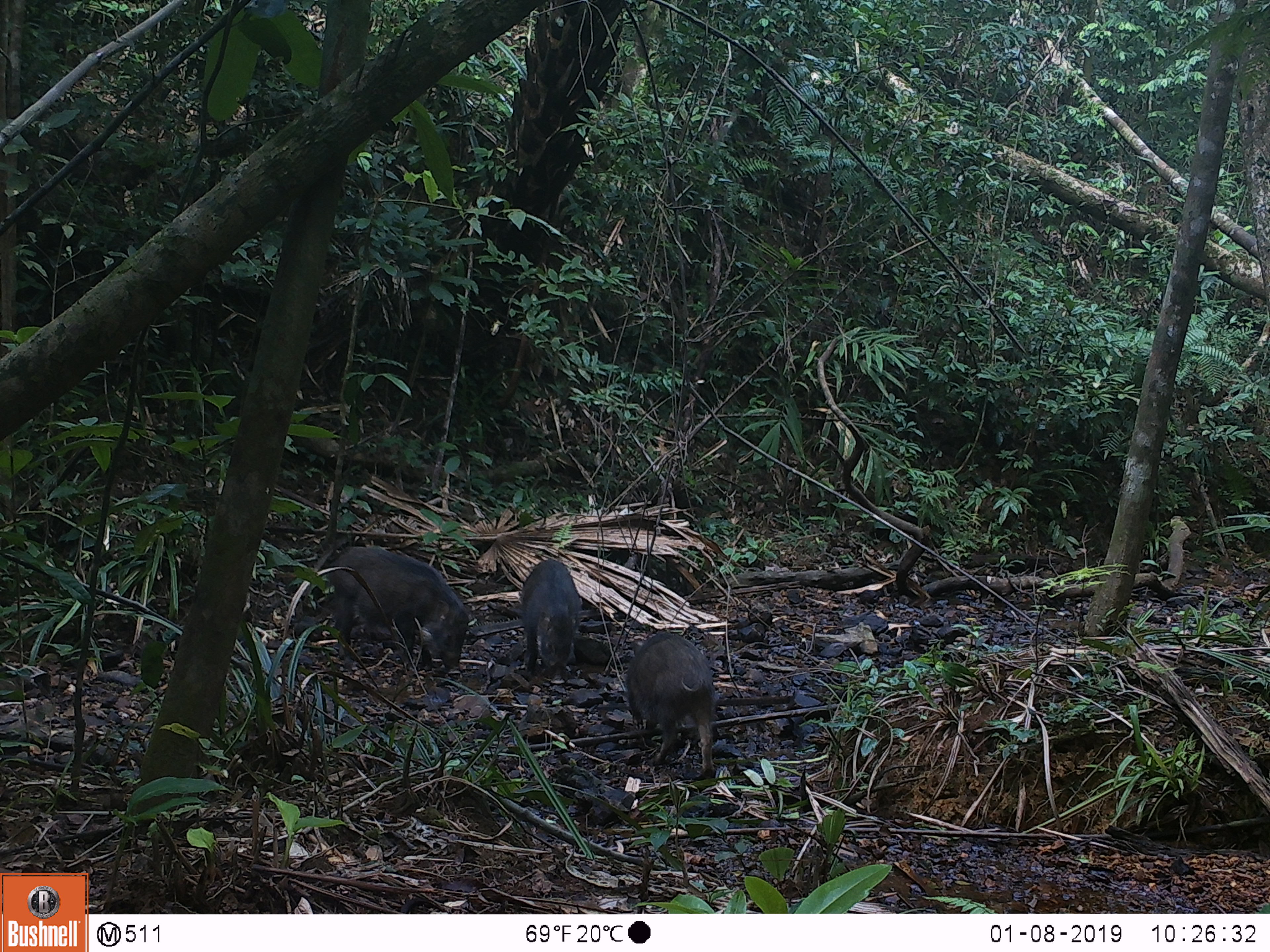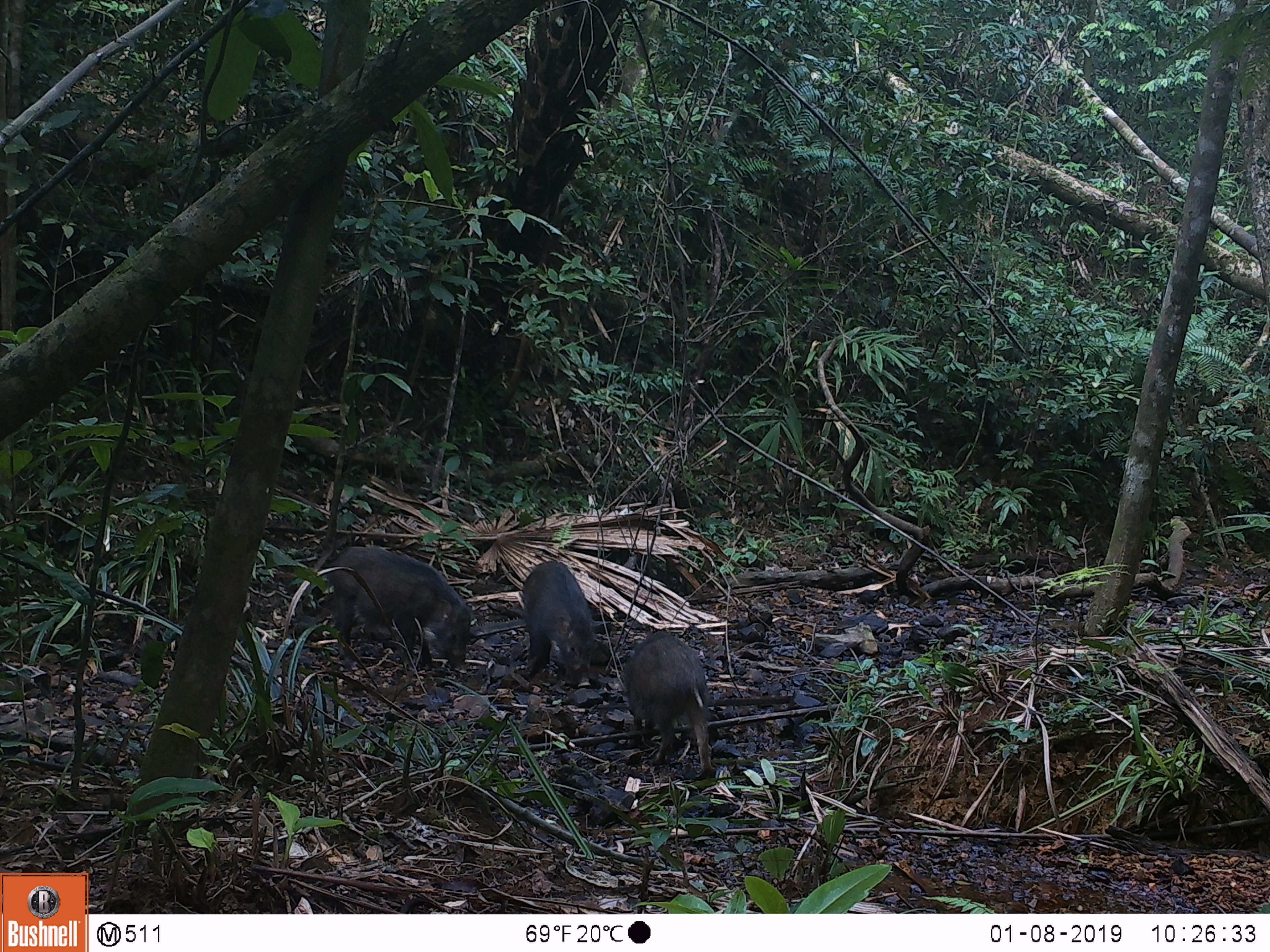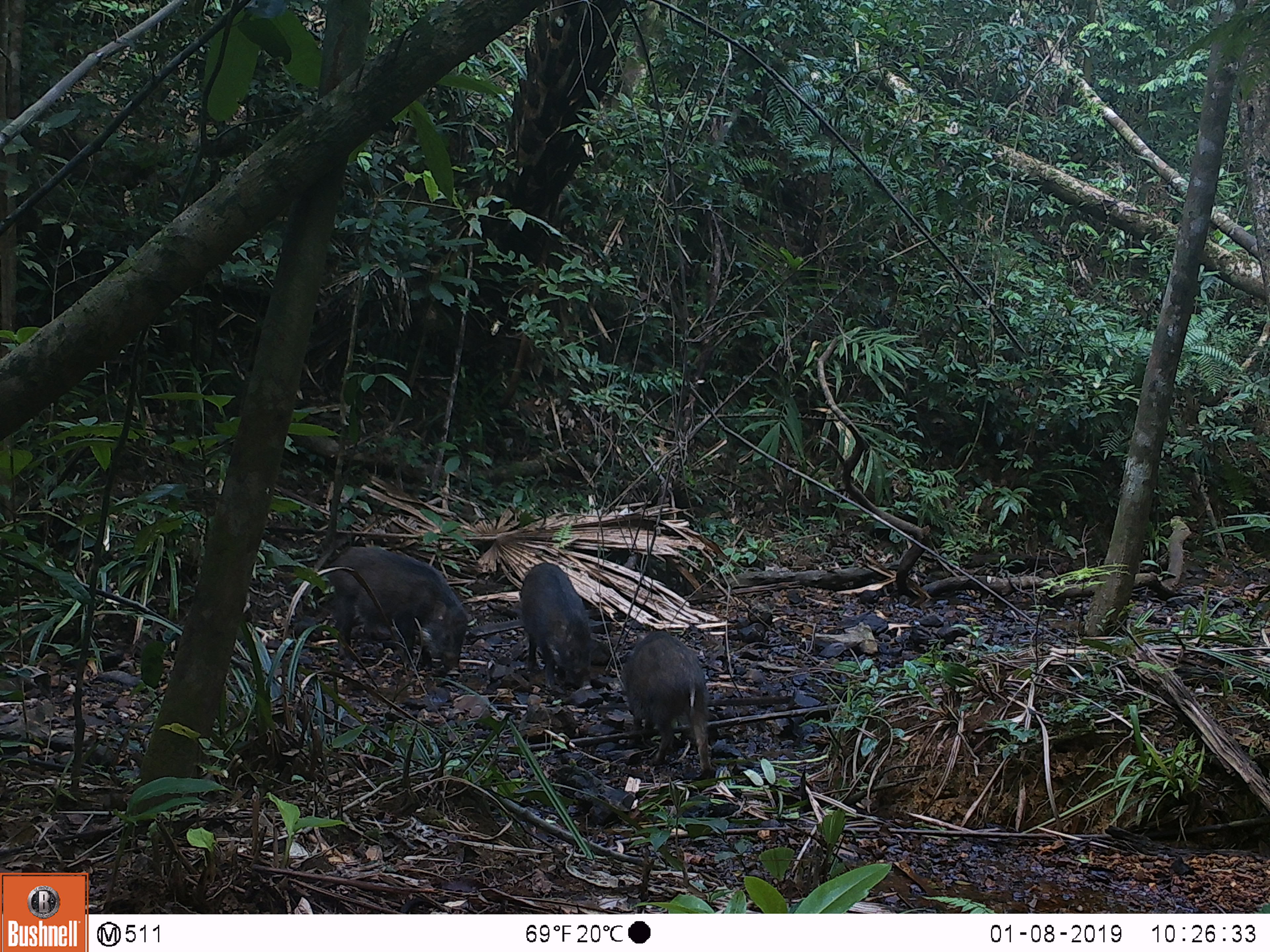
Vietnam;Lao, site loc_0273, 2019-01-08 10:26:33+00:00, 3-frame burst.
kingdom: Animalia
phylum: Chordata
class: Mammalia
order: Artiodactyla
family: Suidae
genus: Sus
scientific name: Sus scrofa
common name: eurasian wild pig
Eurasian wild pig (Sus scrofa). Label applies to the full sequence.